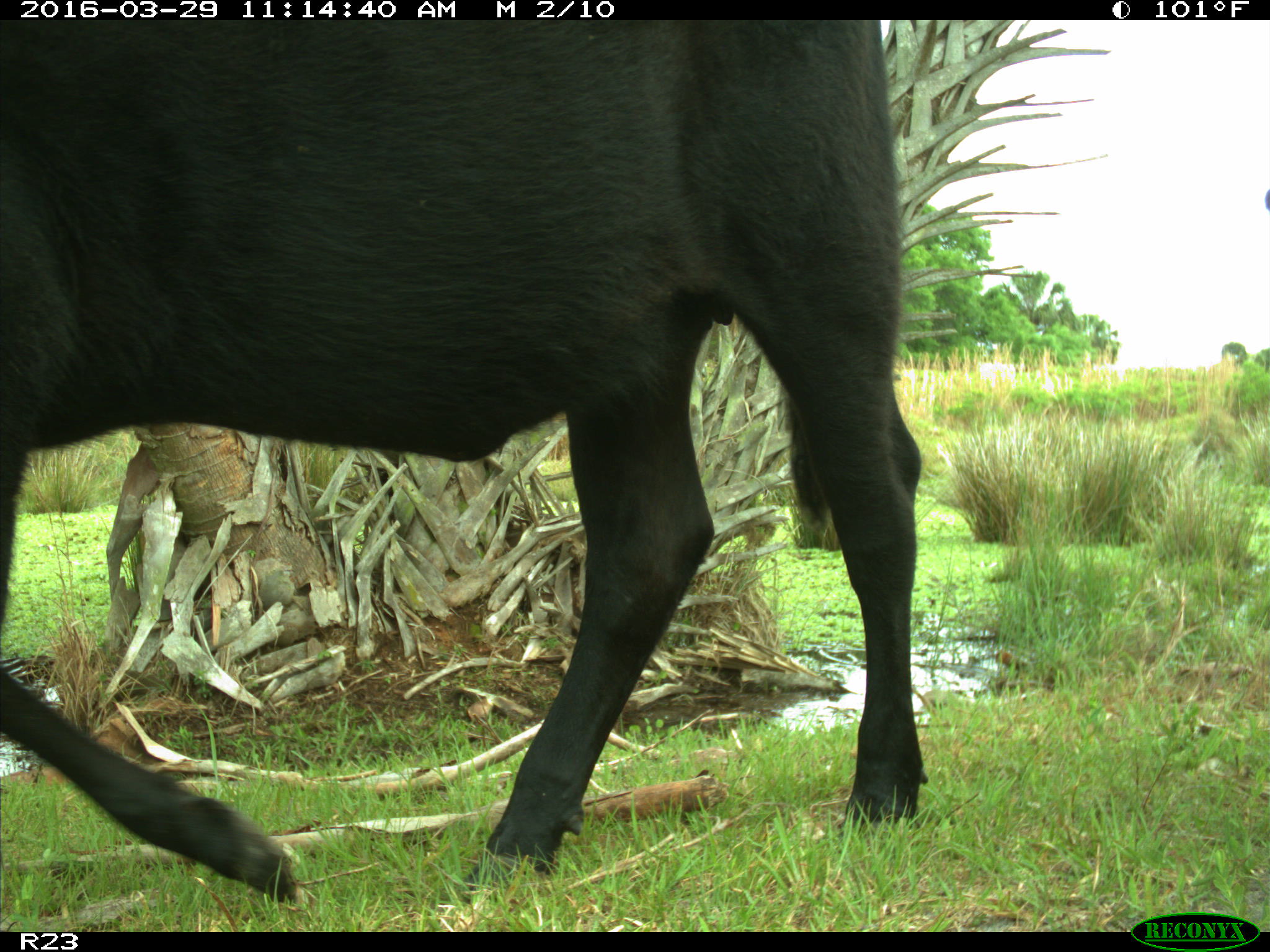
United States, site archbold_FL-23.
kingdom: Animalia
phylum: Chordata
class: Mammalia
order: Artiodactyla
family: Bovidae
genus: Bos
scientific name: Bos taurus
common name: domestic cow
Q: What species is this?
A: Bos taurus (domestic cow).